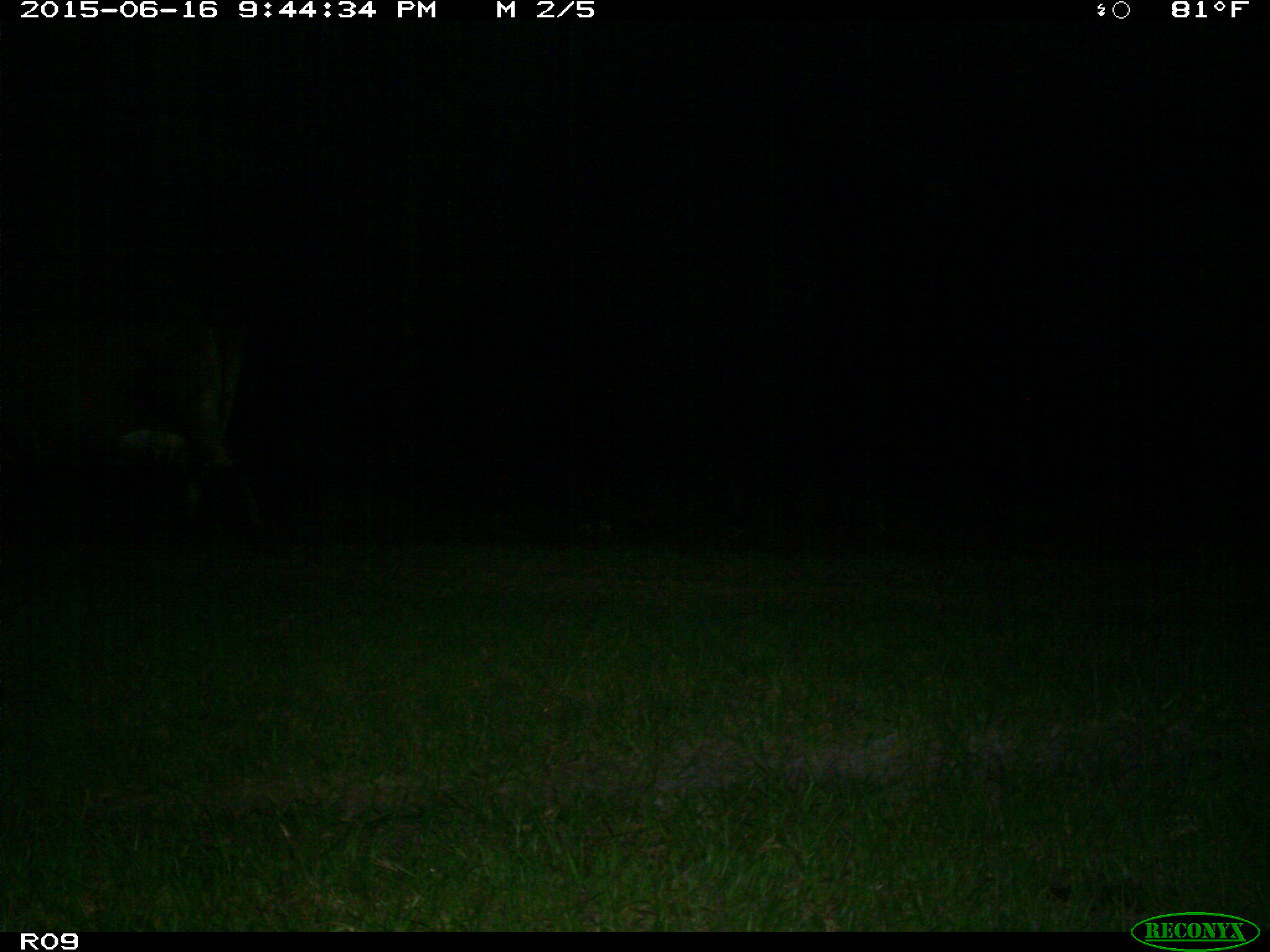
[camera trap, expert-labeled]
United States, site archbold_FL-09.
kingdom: Animalia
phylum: Chordata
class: Mammalia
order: Artiodactyla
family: Bovidae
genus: Bos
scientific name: Bos taurus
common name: domestic cow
Bos taurus (domestic cow).